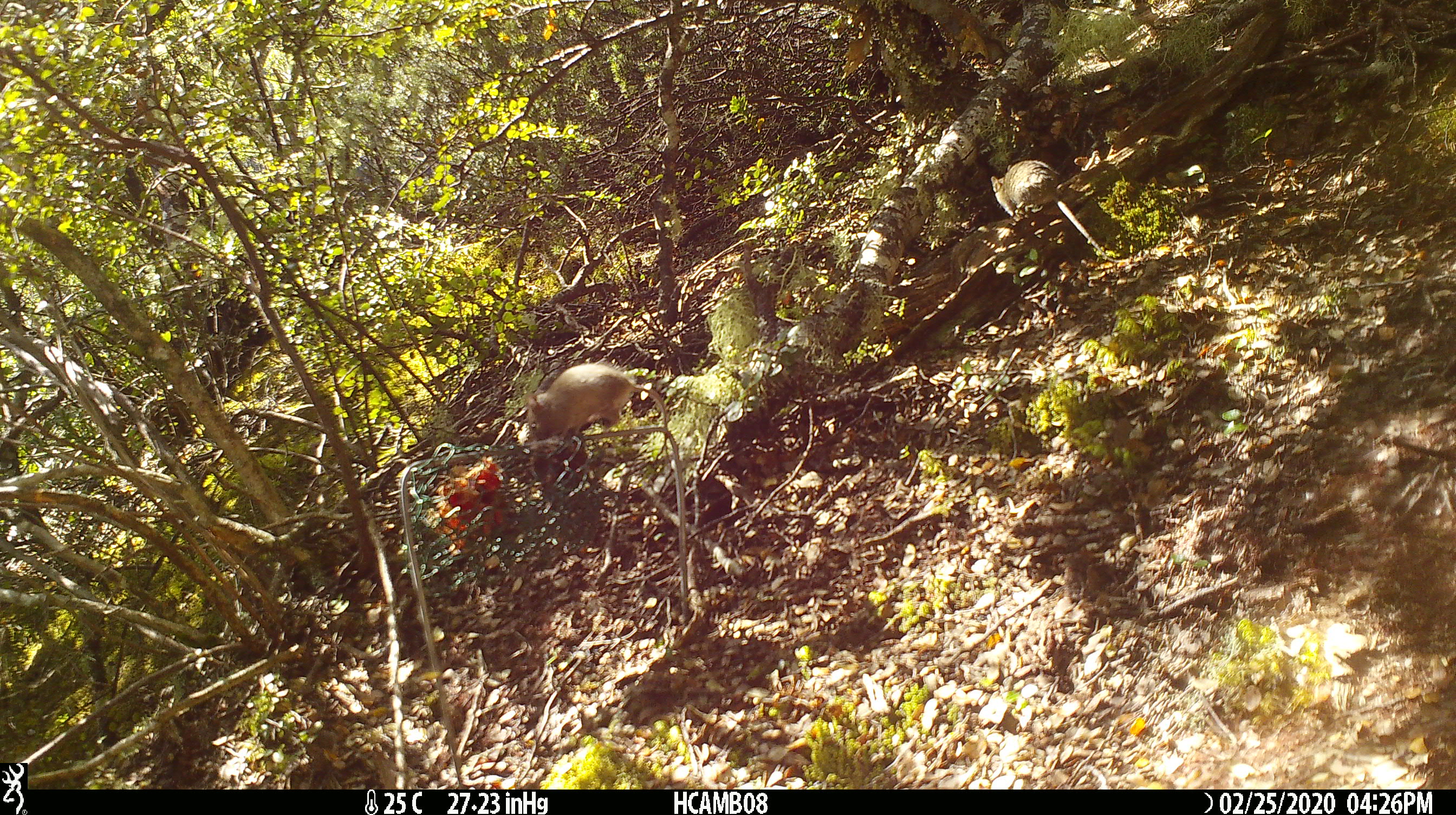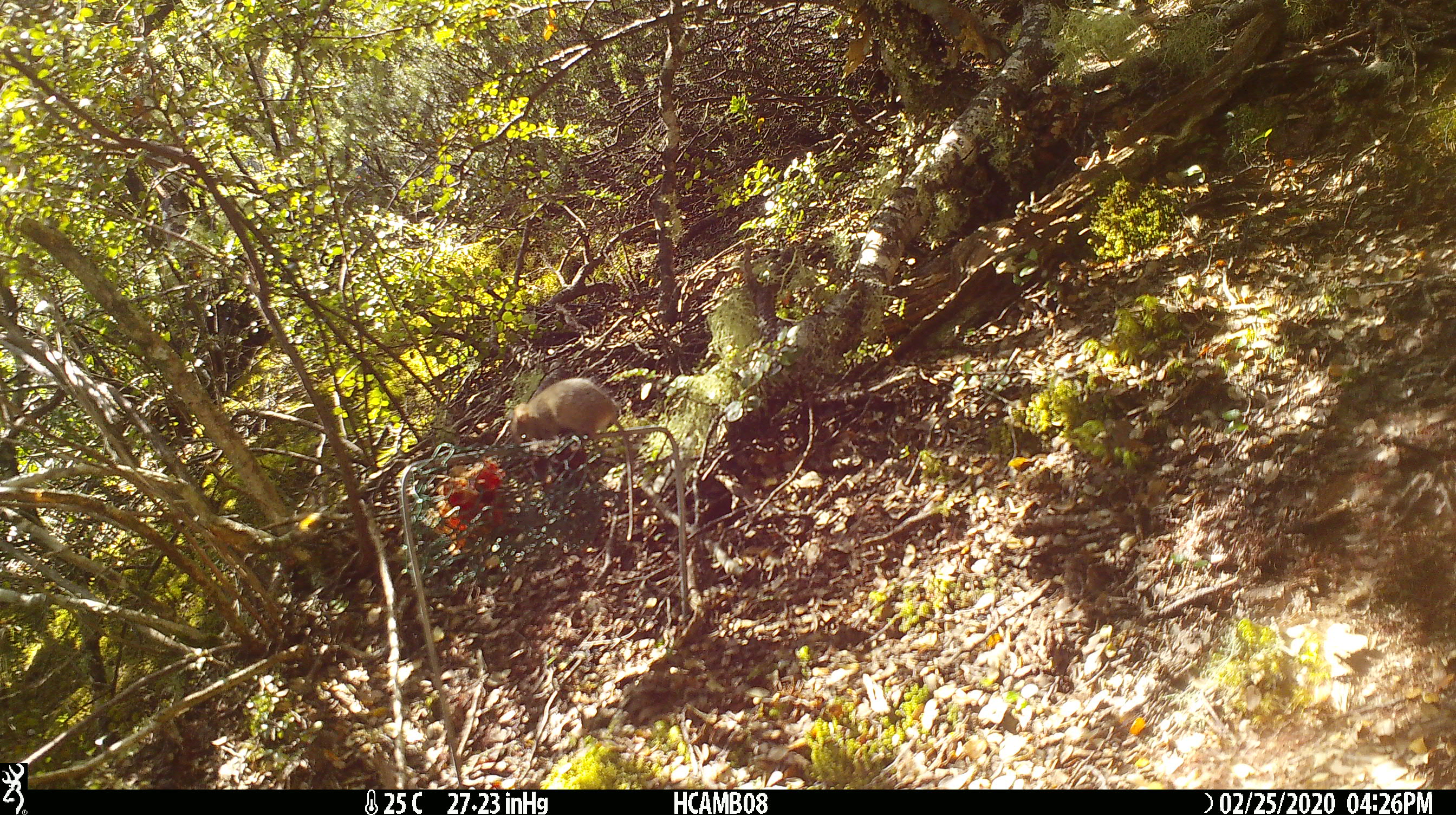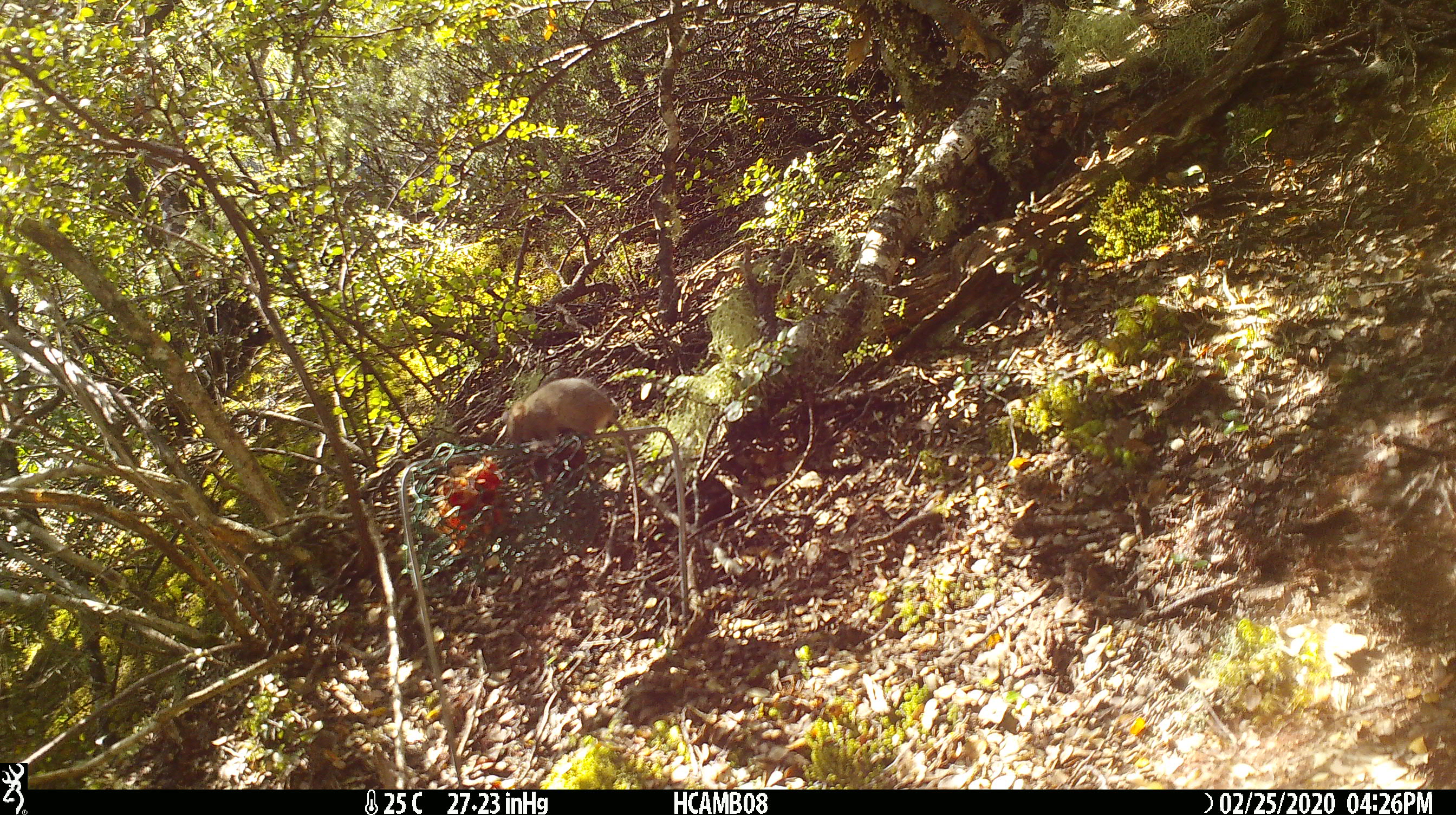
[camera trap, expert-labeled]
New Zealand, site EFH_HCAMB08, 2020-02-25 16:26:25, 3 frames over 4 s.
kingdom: Animalia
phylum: Chordata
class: Mammalia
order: Rodentia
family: Muridae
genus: Mus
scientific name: Mus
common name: mouse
Mouse (Mus).